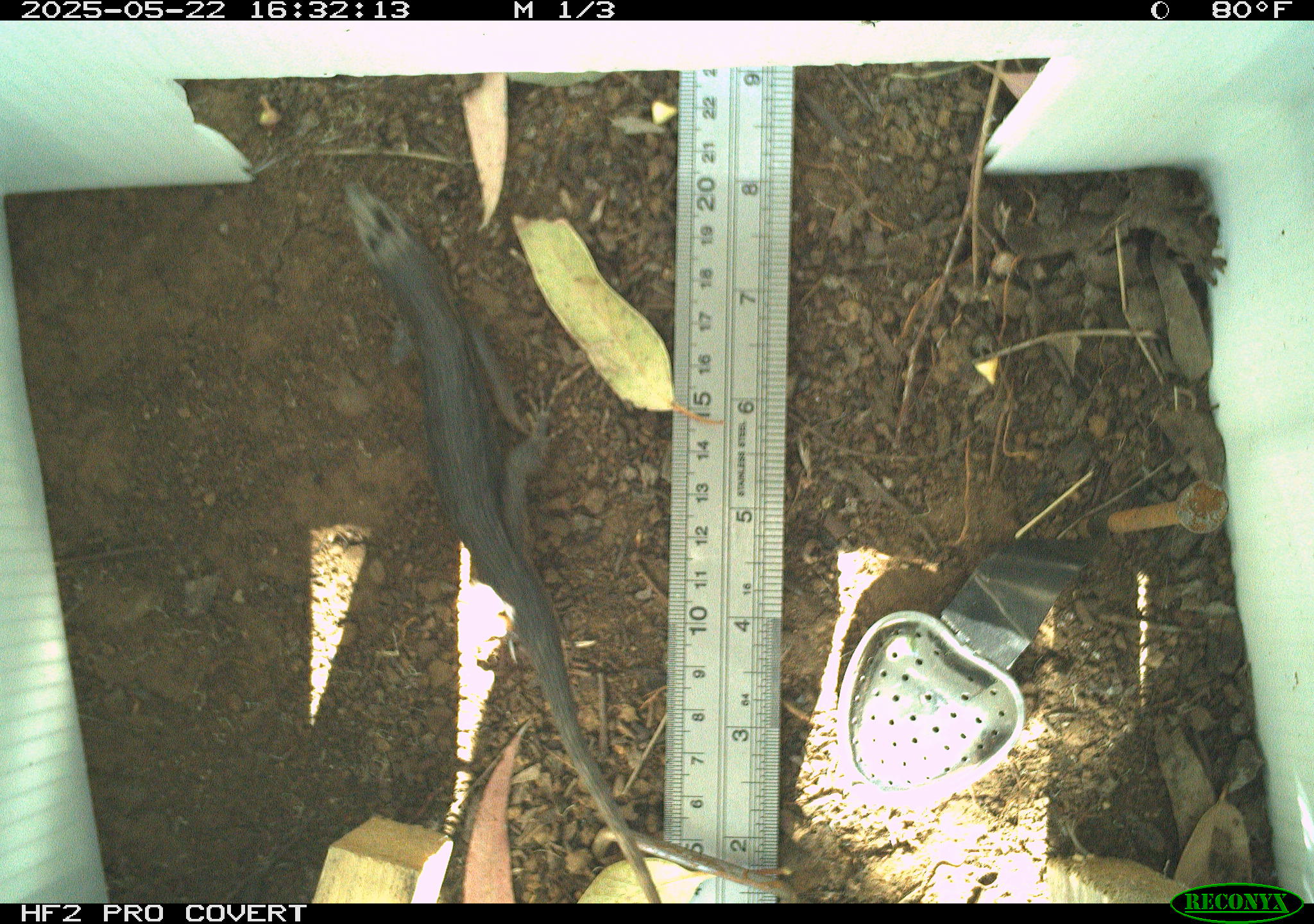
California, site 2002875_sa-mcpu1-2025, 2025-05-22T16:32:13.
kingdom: Animalia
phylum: Chordata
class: Reptilia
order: Squamata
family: Phrynosomatidae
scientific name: Phrynosomatidae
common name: north american spiny lizards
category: sceloporus/uta species